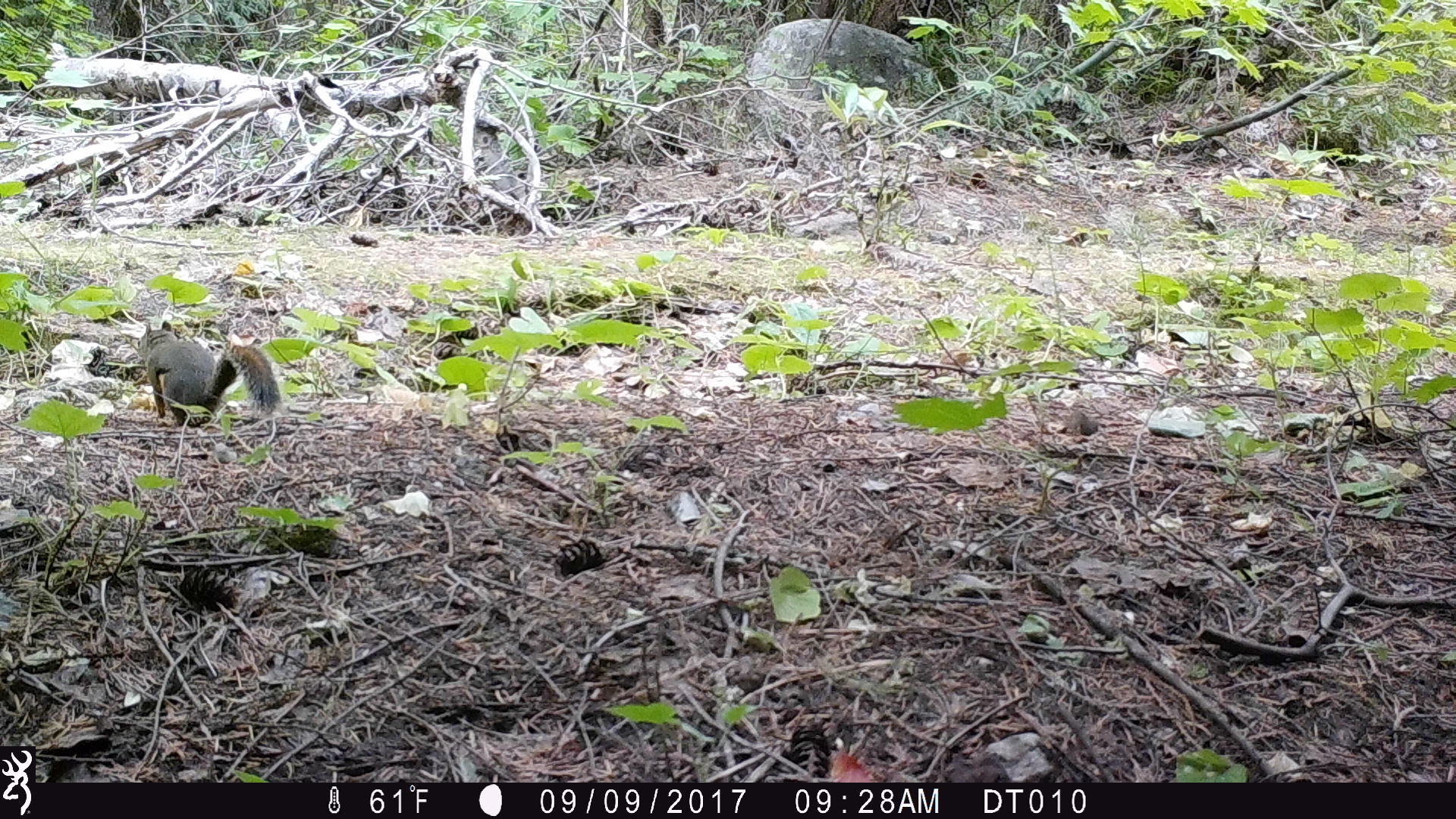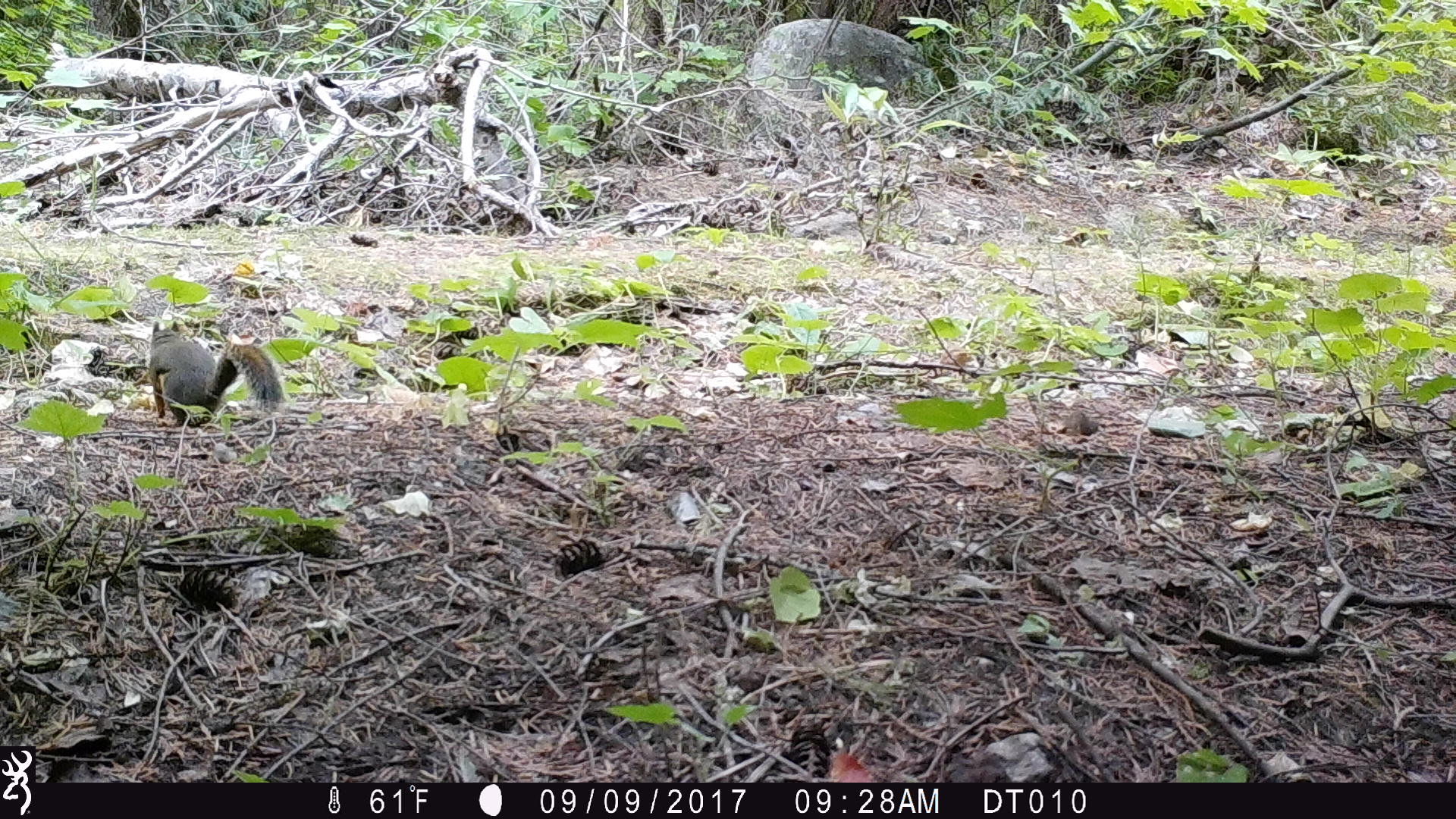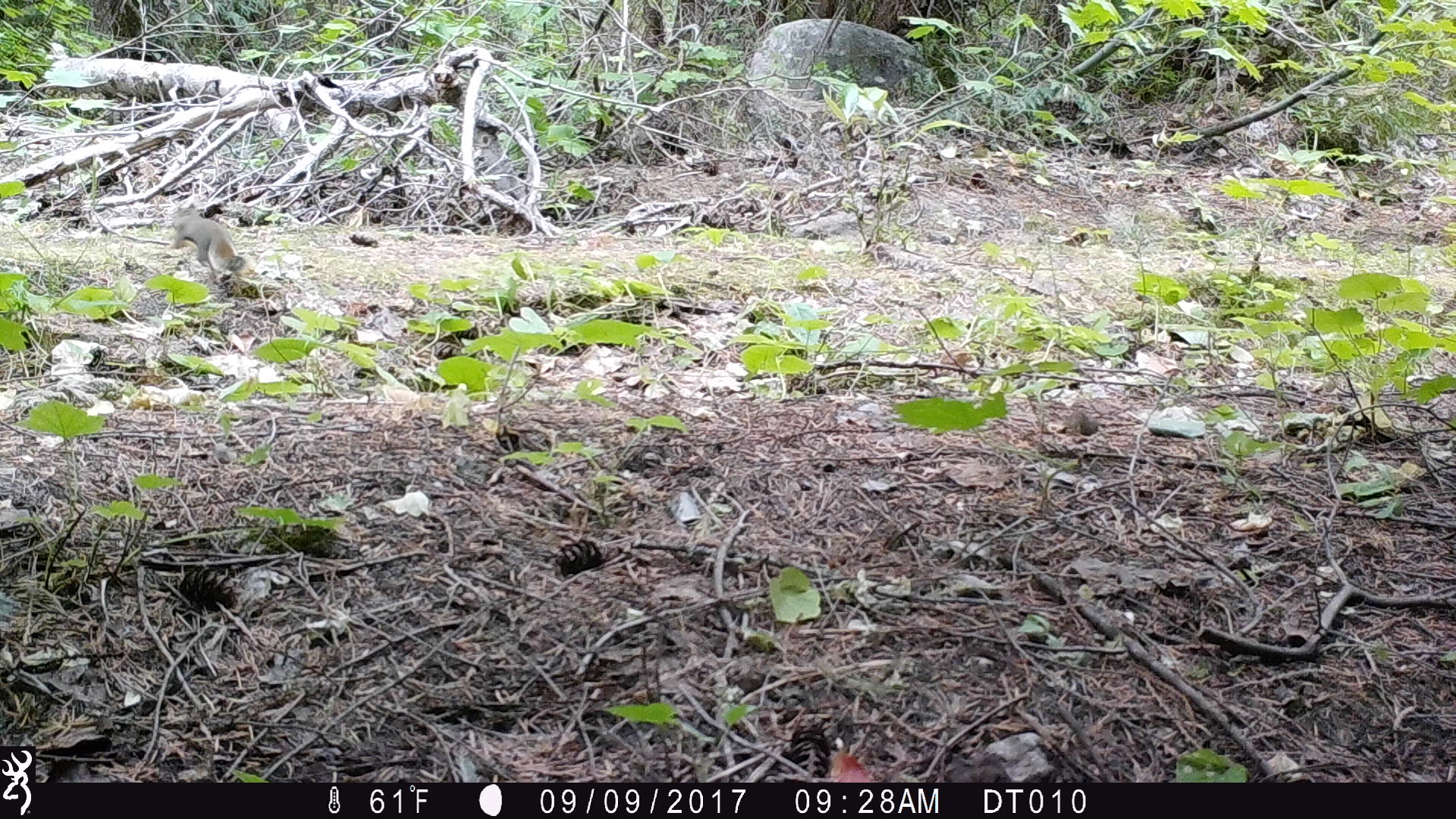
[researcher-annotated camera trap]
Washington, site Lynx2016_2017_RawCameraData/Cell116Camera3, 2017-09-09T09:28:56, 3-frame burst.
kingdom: Animalia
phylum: Chordata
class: Mammalia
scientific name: Mammalia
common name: small mammal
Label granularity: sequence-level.